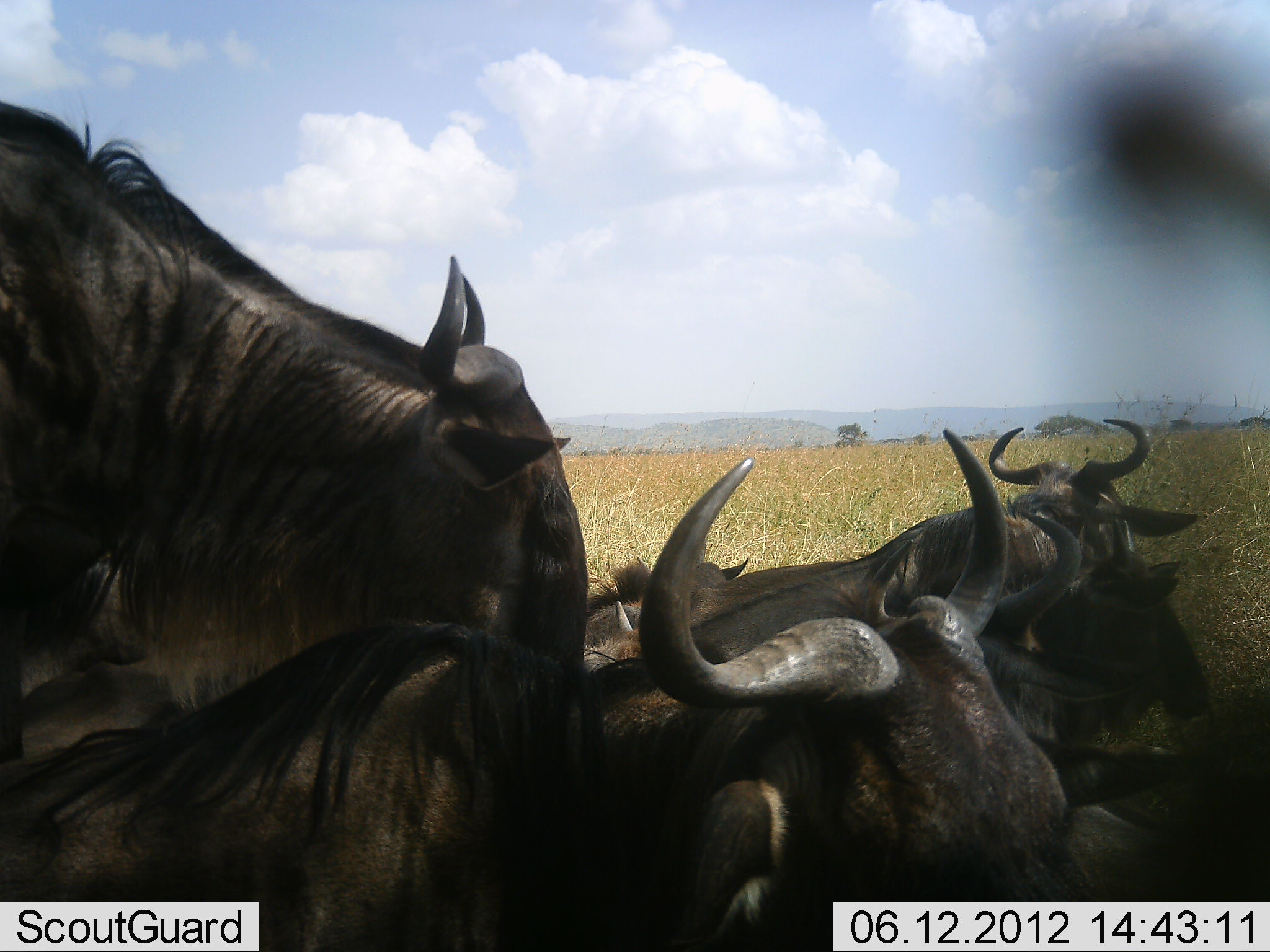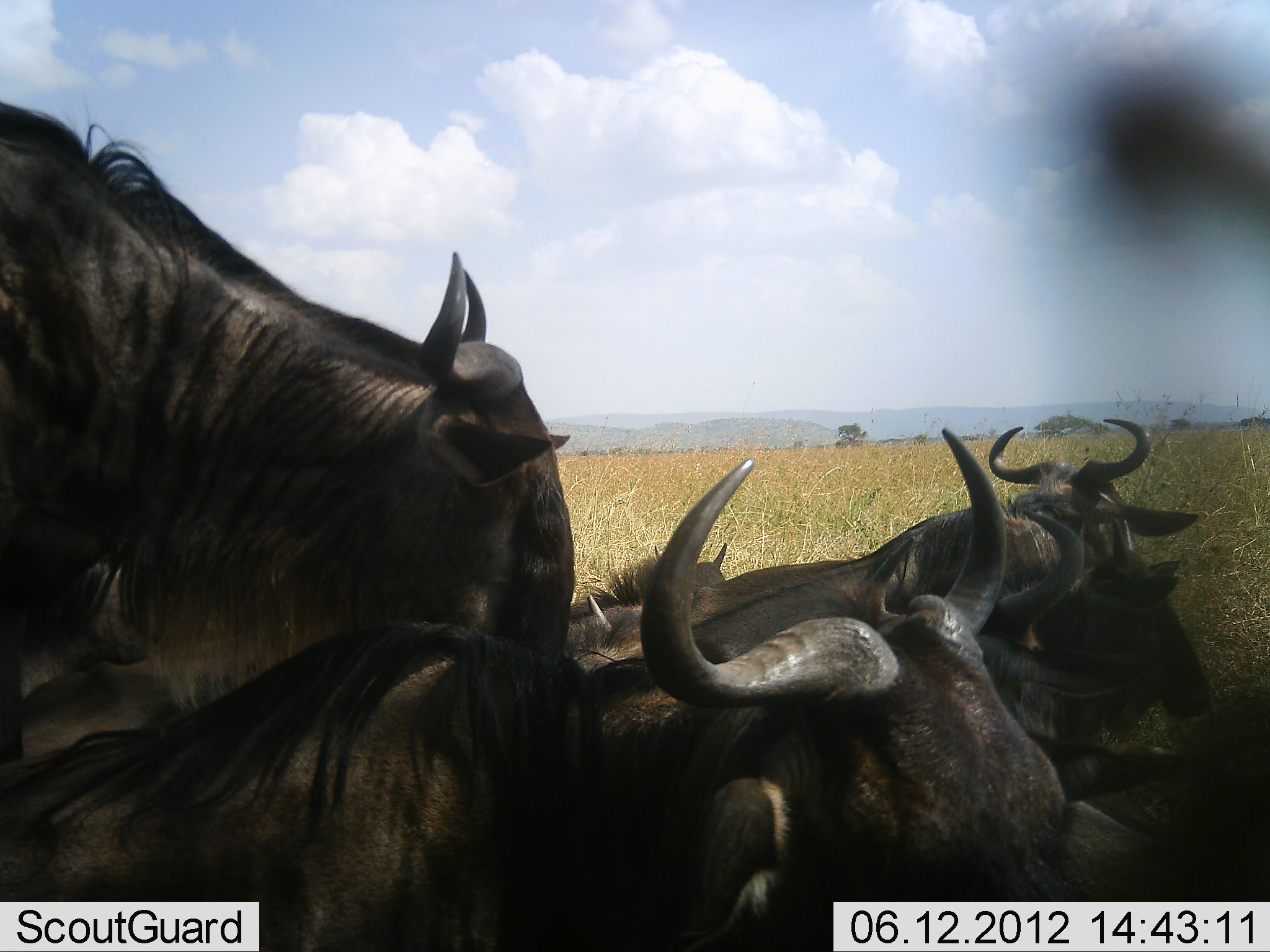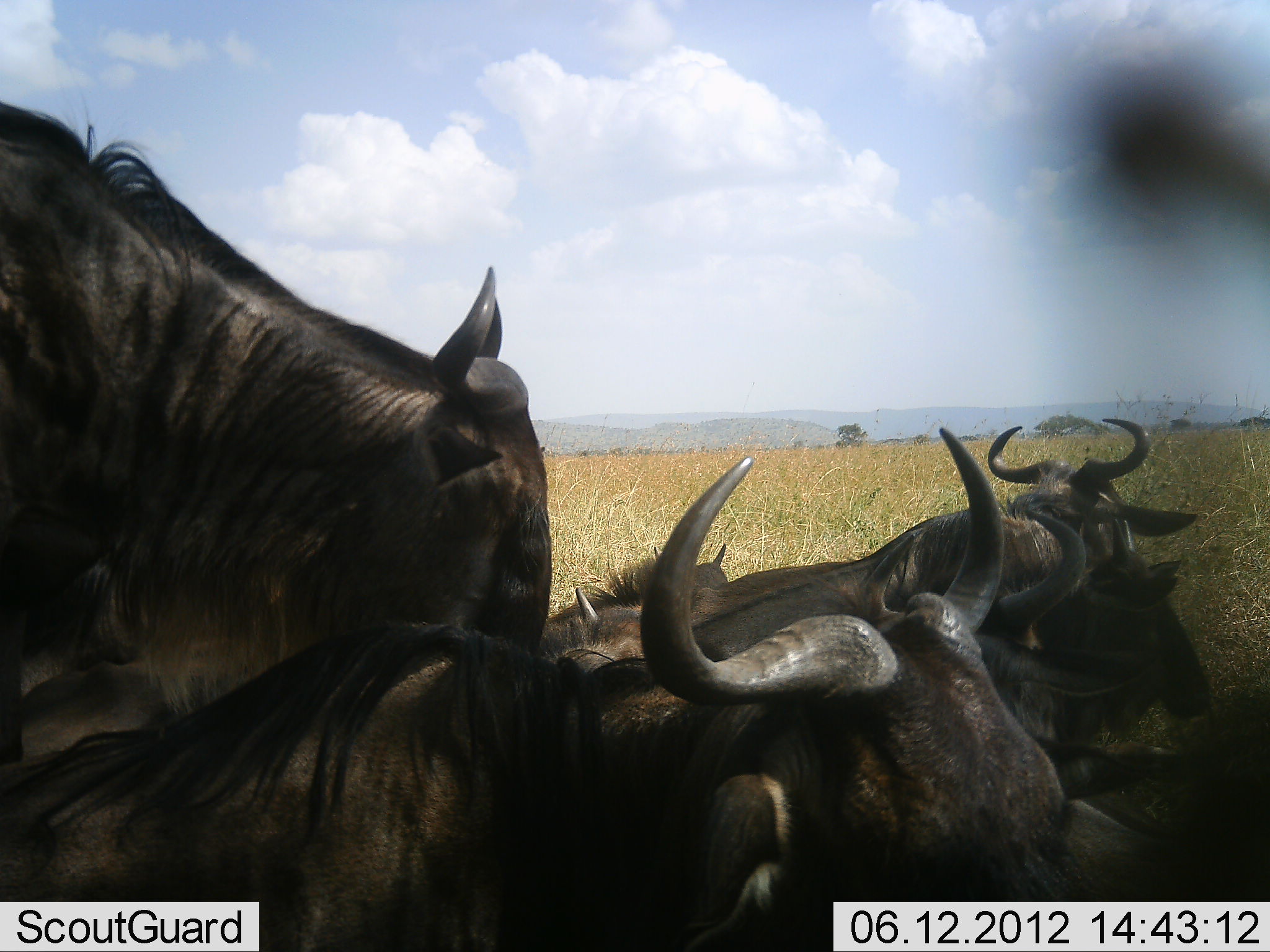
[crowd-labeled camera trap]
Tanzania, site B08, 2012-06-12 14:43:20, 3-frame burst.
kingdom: Animalia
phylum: Chordata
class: Mammalia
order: Artiodactyla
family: Bovidae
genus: Connochaetes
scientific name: Connochaetes taurinus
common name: blue wildebeest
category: wildebeest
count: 6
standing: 50%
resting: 90%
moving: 10%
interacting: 40%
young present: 10%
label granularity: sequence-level